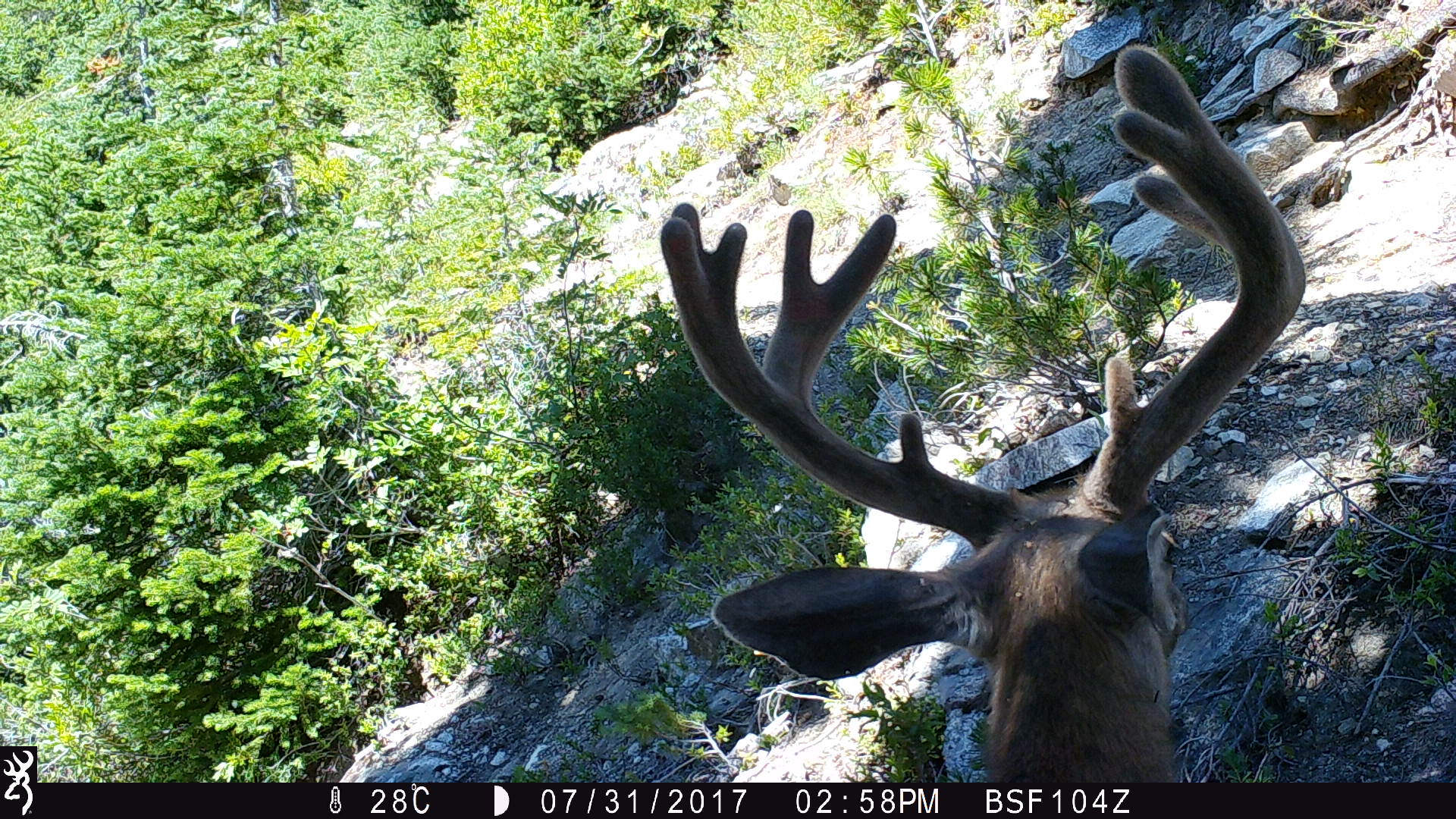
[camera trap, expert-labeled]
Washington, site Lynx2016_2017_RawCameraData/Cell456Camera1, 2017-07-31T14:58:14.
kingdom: Animalia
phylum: Chordata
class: Mammalia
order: Artiodactyla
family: Cervidae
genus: Odocoileus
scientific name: Odocoileus hemionus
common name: mule deer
Odocoileus hemionus (mule deer). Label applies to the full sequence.